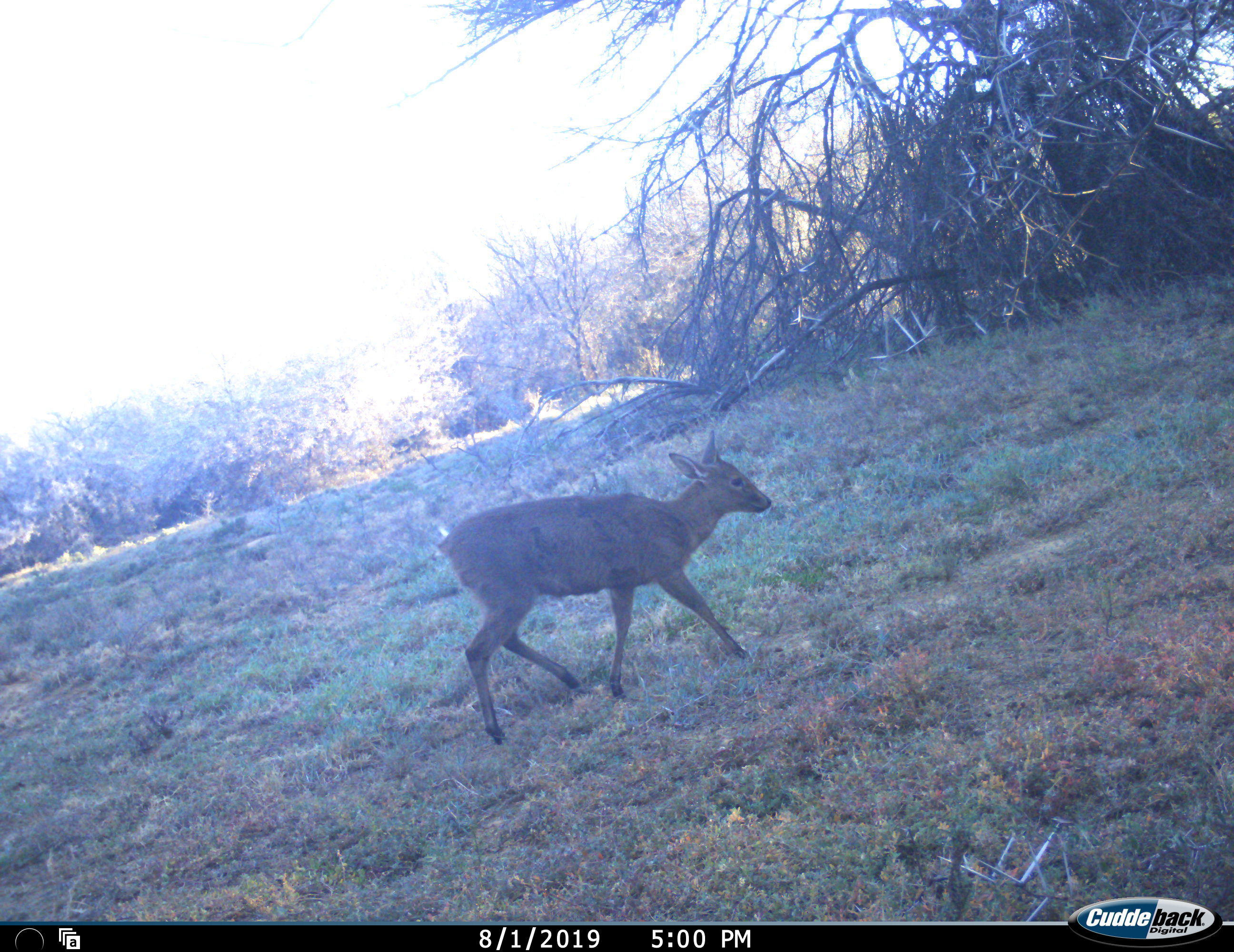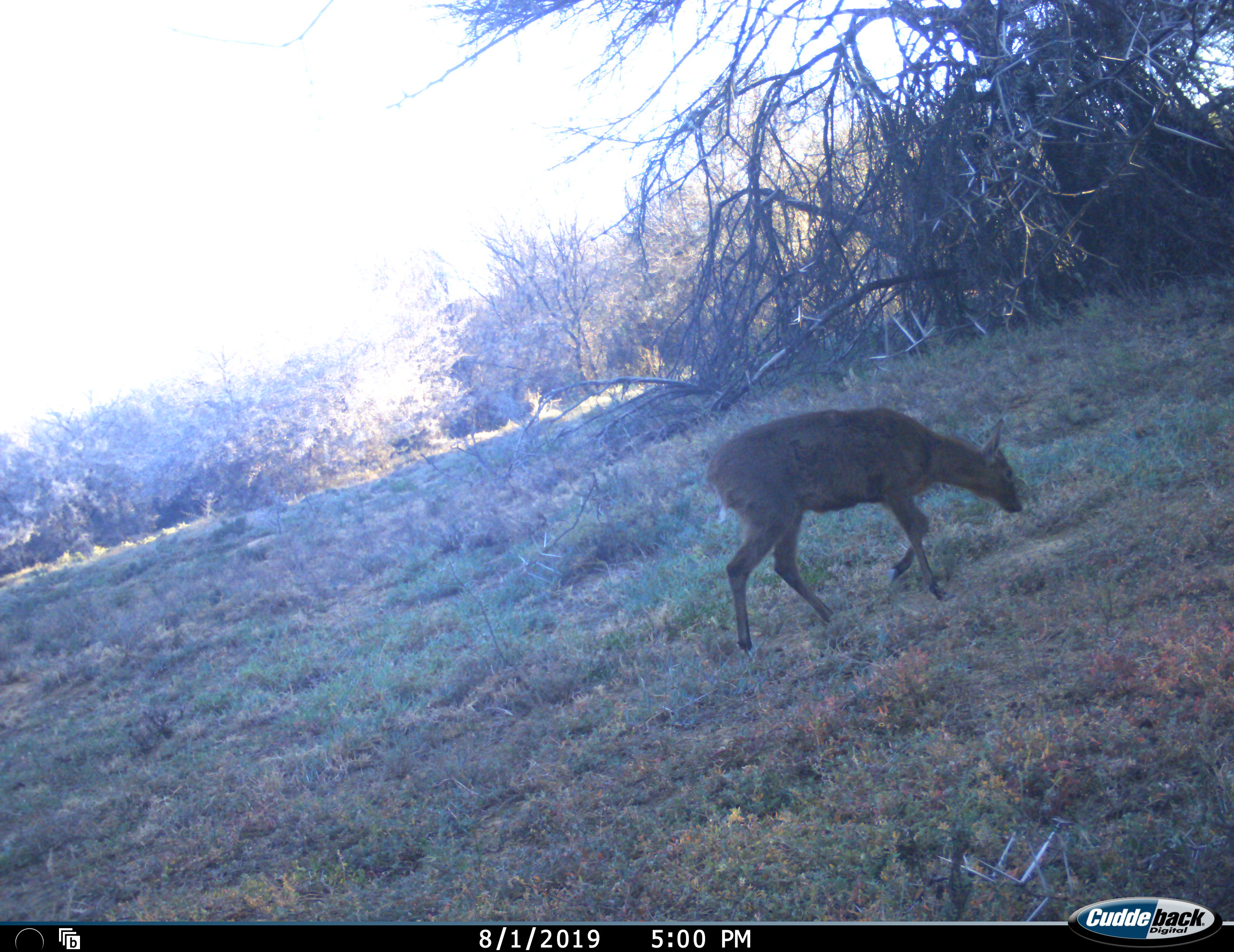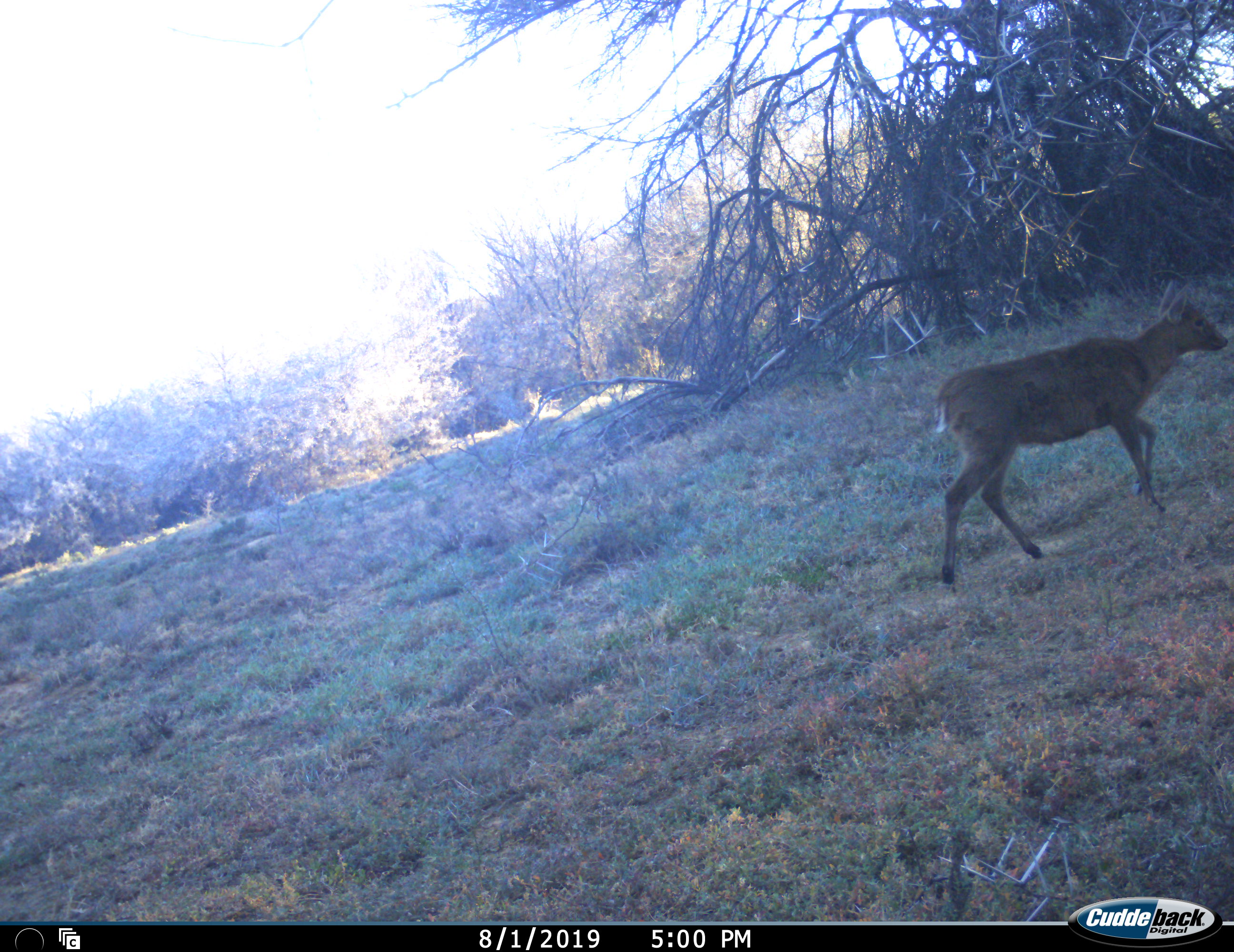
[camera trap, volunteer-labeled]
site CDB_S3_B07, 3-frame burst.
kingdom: Animalia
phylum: Chordata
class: Mammalia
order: Artiodactyla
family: Bovidae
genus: Sylvicapra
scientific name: Sylvicapra grimmia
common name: common duiker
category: duikercommongrey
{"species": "duikercommongrey (common duiker) (Sylvicapra grimmia)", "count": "1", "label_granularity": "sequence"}